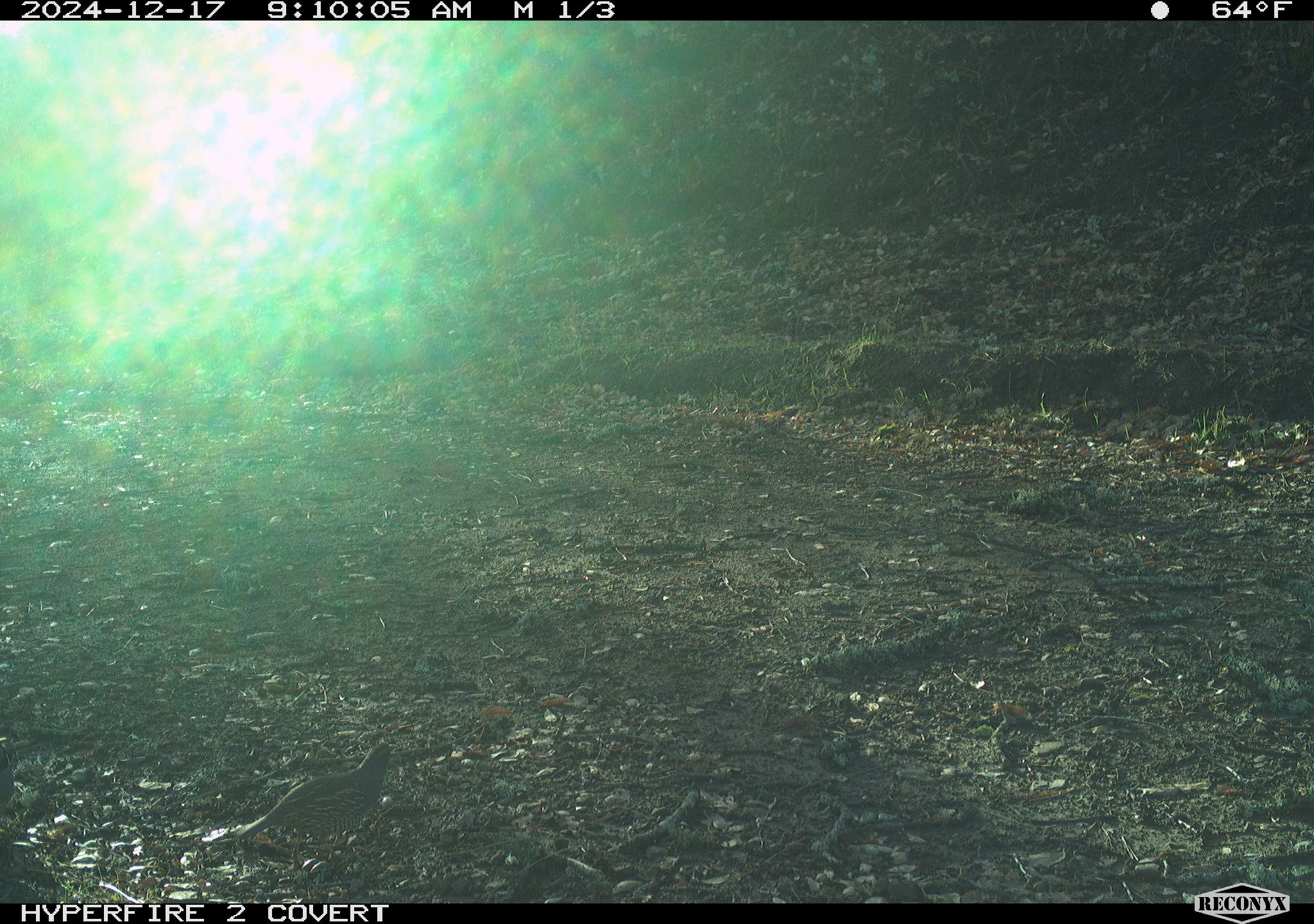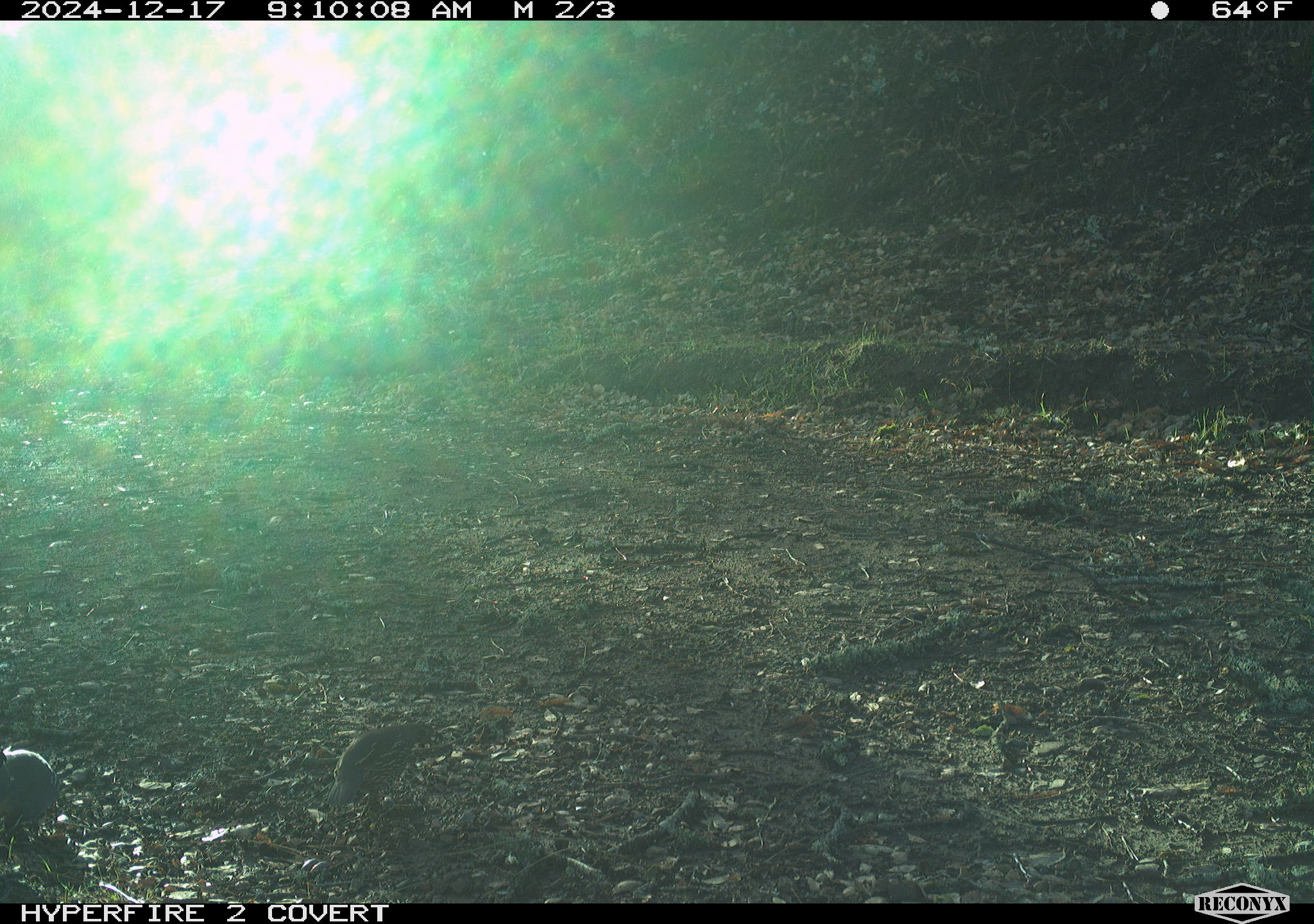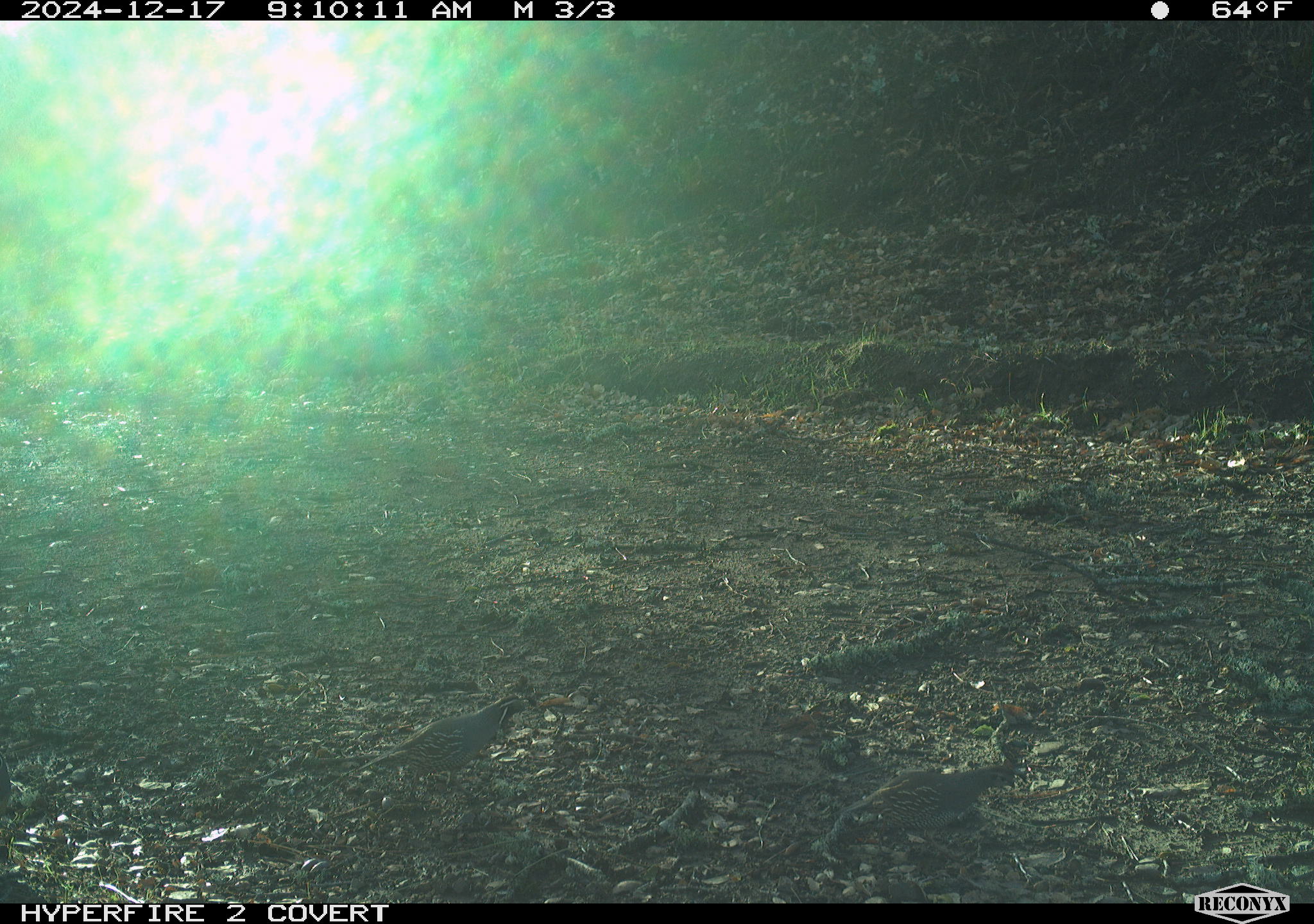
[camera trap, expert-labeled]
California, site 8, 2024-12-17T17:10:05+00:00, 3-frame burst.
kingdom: Animalia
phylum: Chordata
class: Aves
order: Galliformes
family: Odontophoridae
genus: Callipepla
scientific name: Callipepla californica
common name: california quail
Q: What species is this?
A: California quail (Callipepla californica).